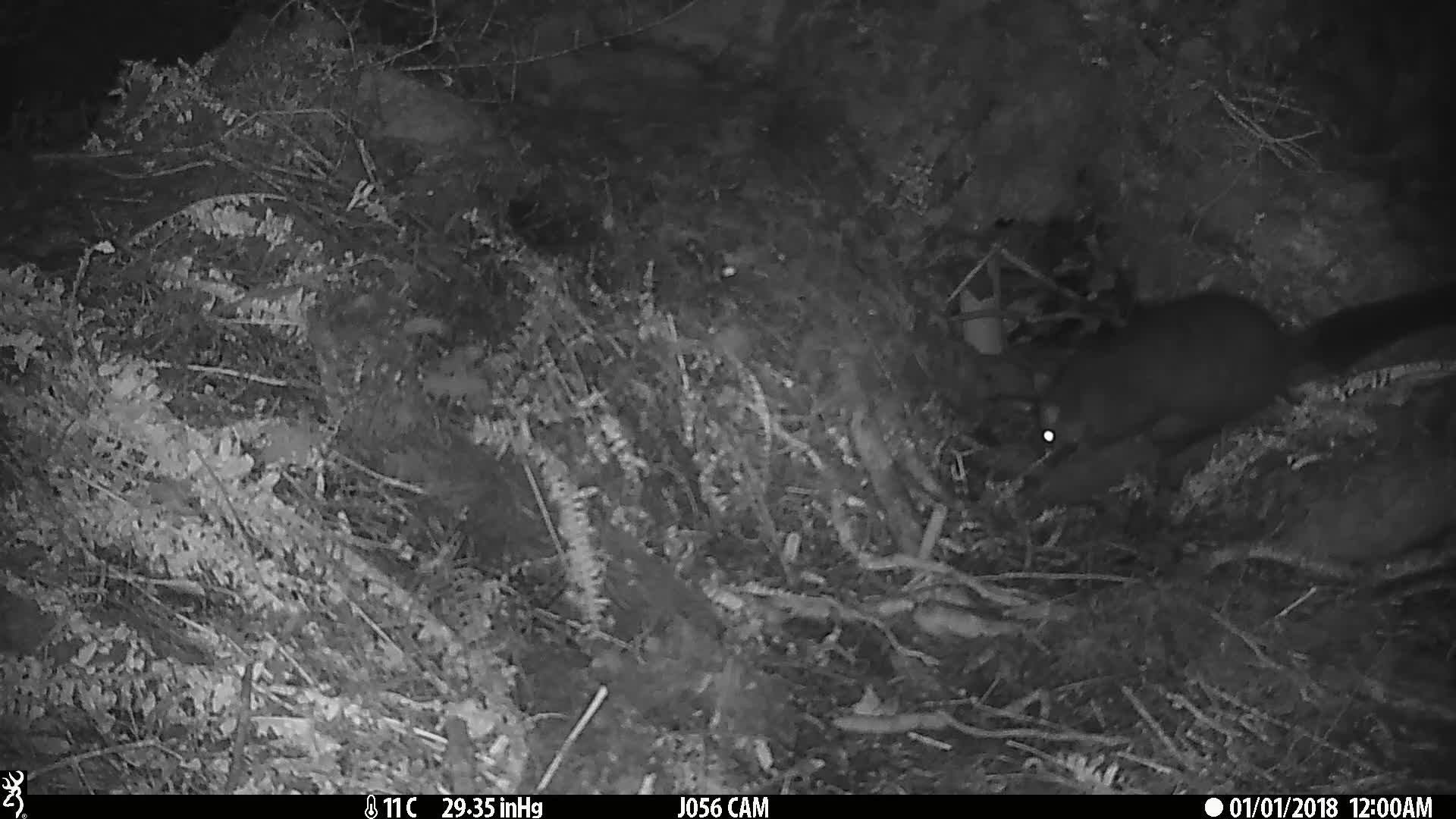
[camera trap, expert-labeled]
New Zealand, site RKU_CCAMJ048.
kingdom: Animalia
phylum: Chordata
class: Mammalia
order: Diprotodontia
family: Phalangeridae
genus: Trichosurus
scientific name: Trichosurus vulpecula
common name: common brushtail possum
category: possum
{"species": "possum (common brushtail possum) (Trichosurus vulpecula)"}